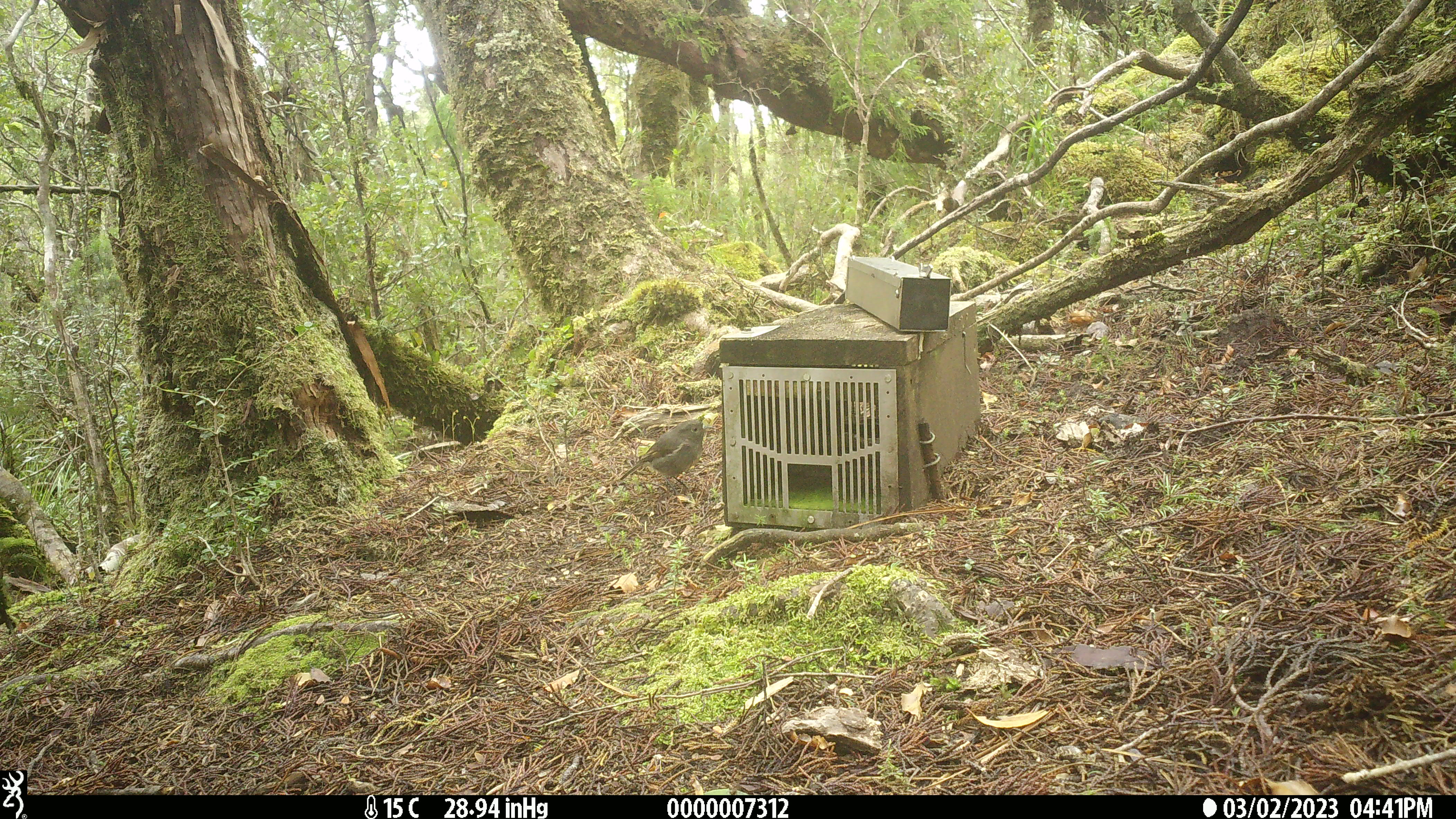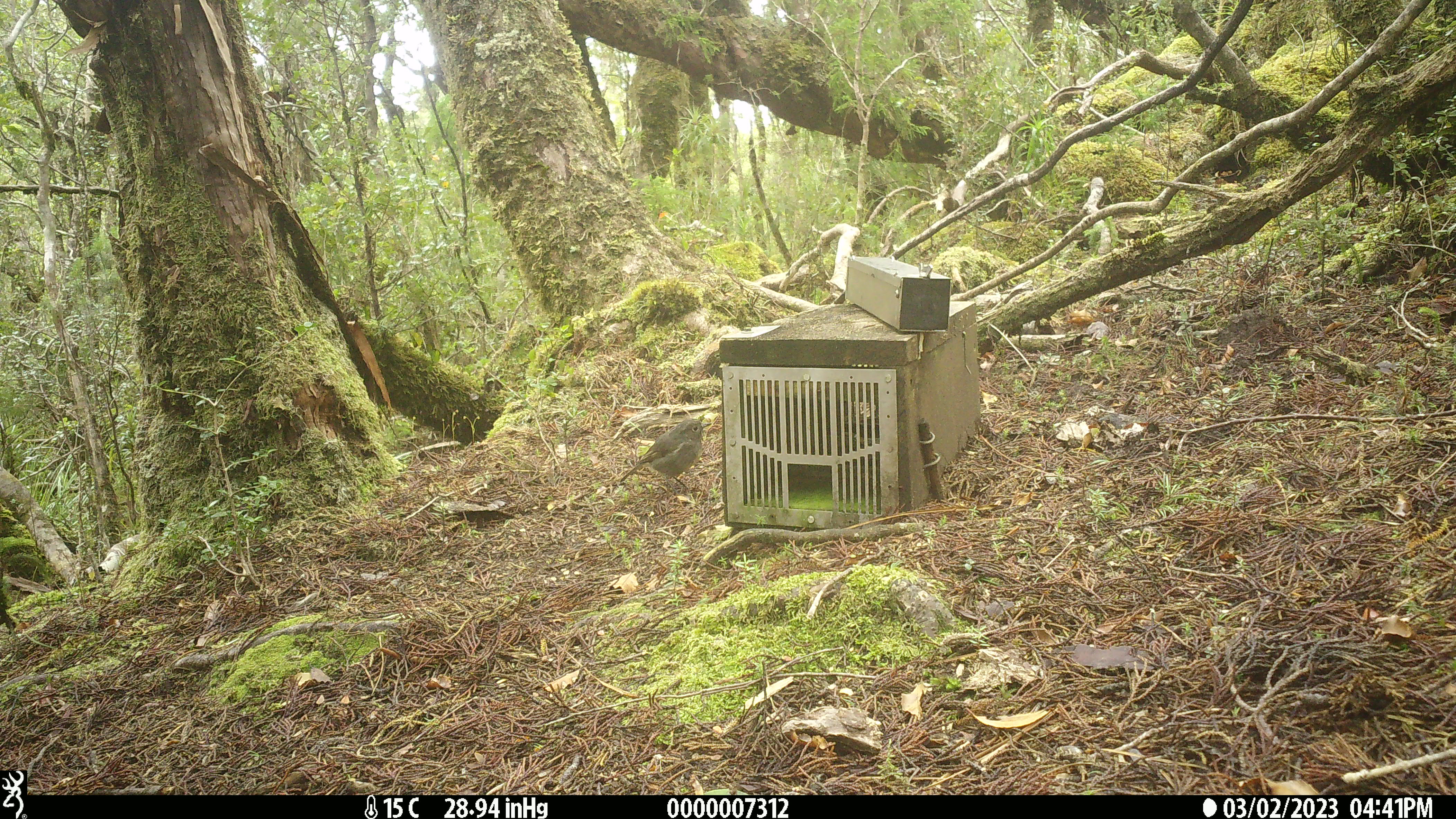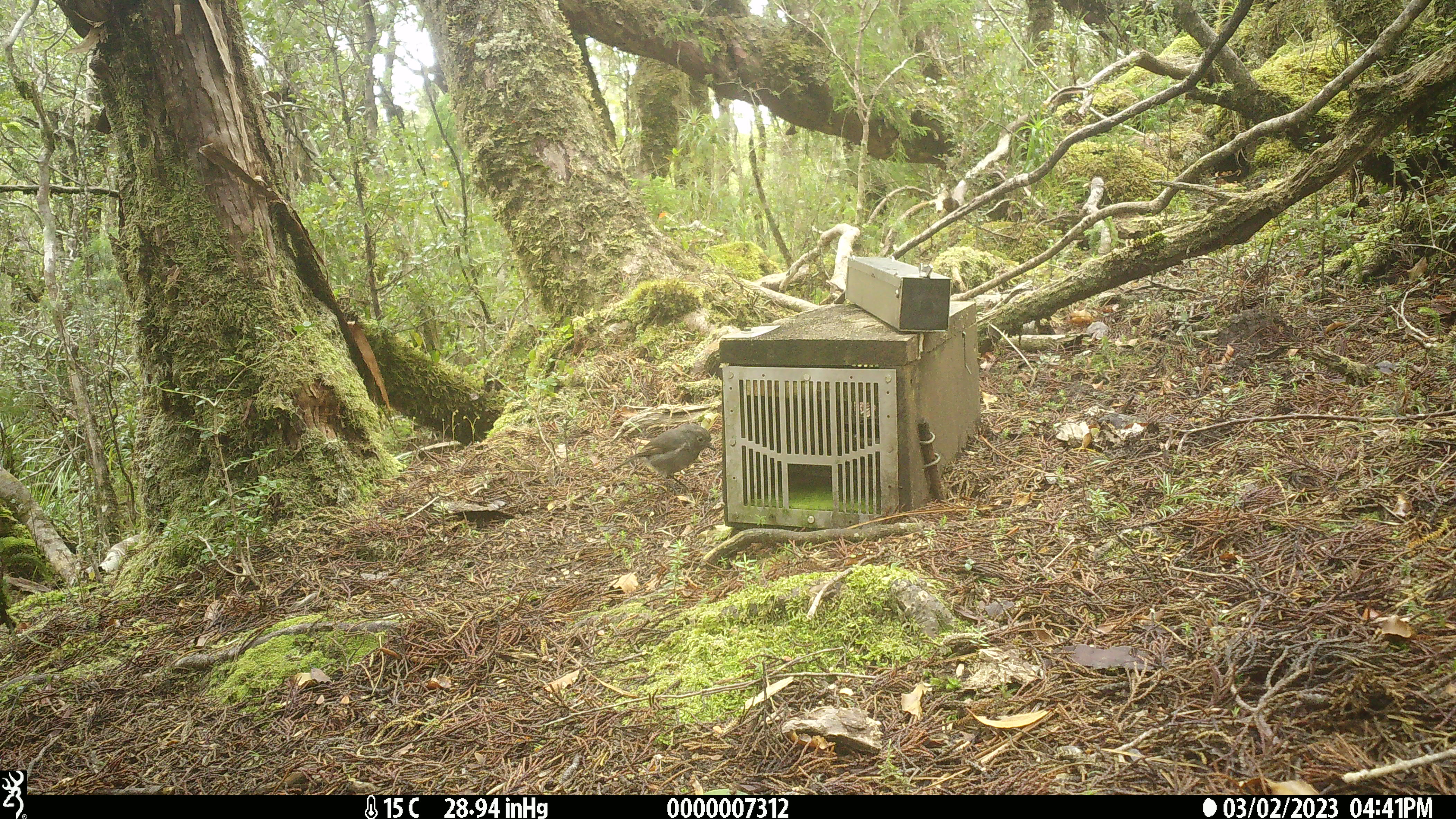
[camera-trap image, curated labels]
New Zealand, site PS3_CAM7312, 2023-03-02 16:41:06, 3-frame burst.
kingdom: Animalia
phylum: Chordata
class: Aves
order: Passeriformes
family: Petroicidae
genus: Petroica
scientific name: Petroica australis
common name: new zealand robin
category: robin